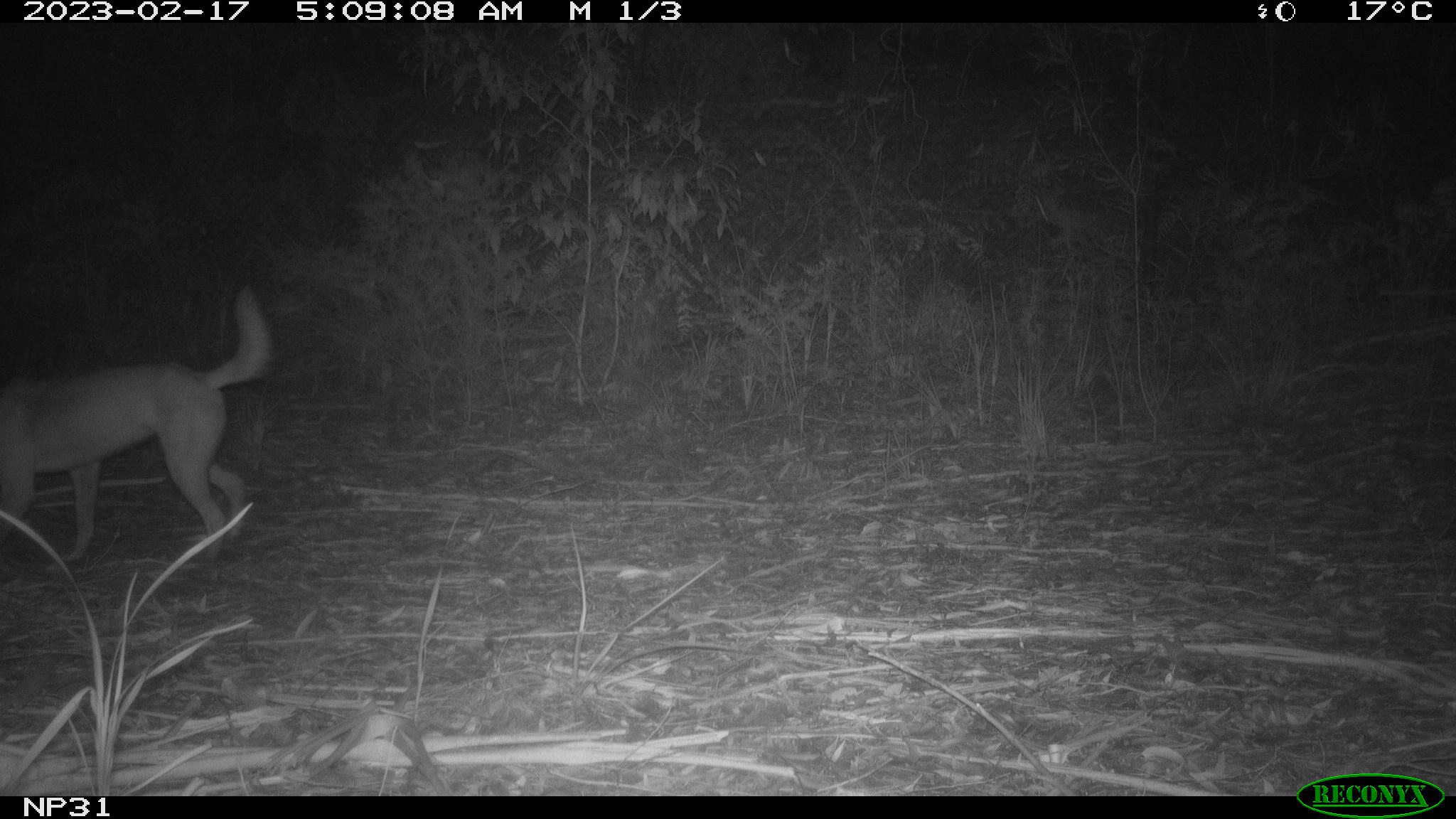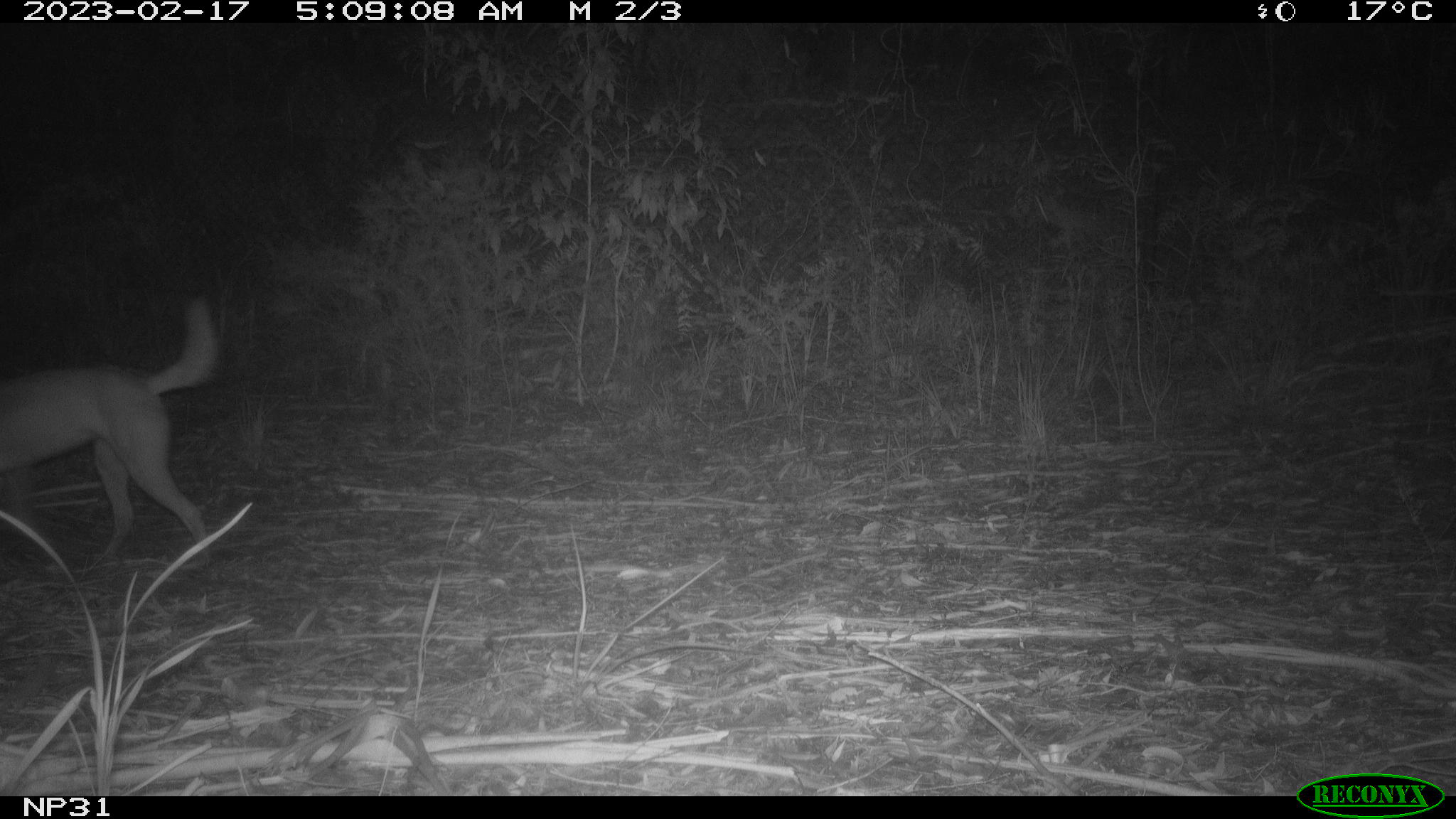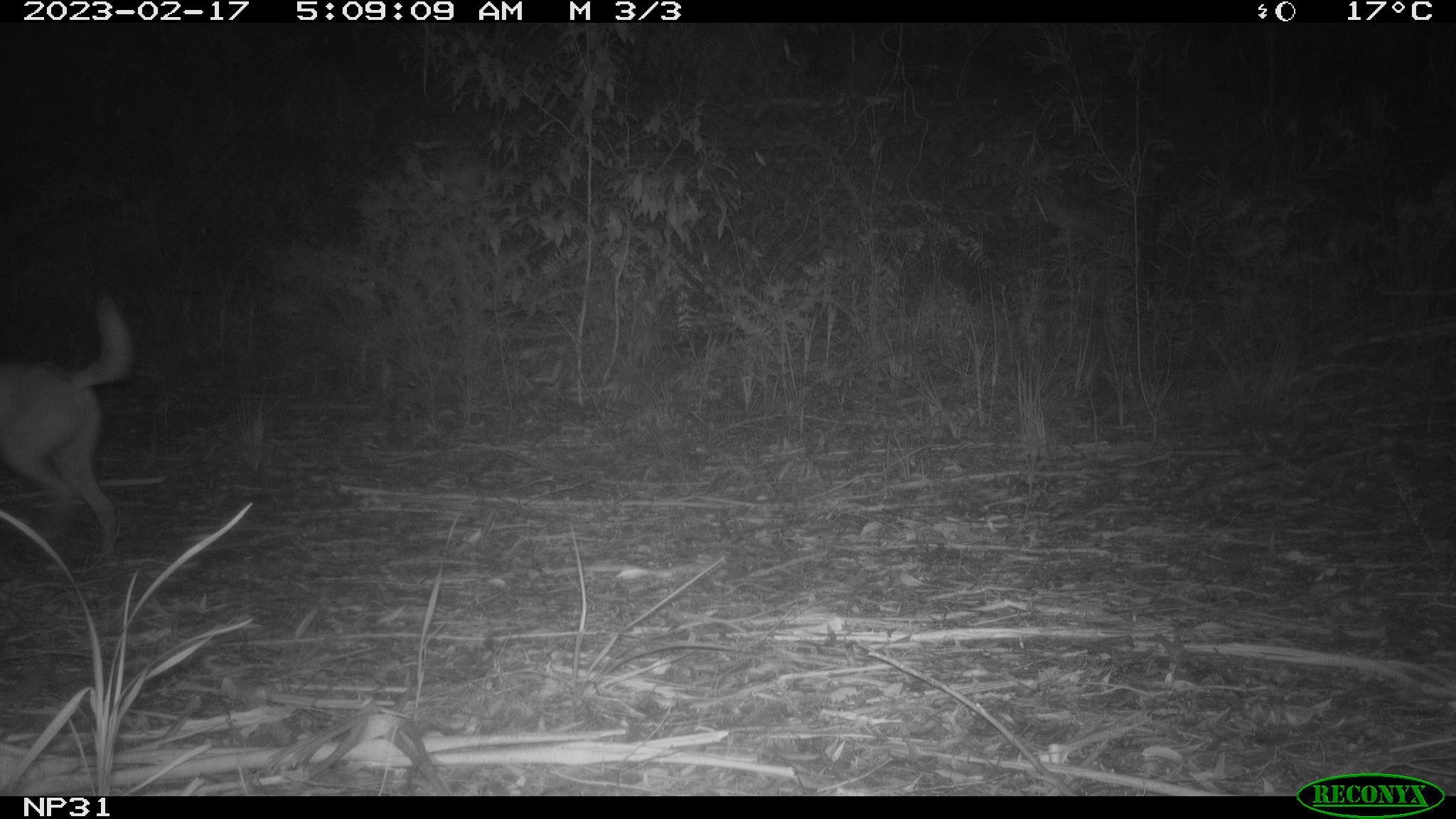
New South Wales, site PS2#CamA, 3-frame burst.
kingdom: Animalia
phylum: Chordata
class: Mammalia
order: Carnivora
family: Canidae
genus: Canis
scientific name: Canis familiaris dingo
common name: dingo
Dingo (Canis familiaris dingo).